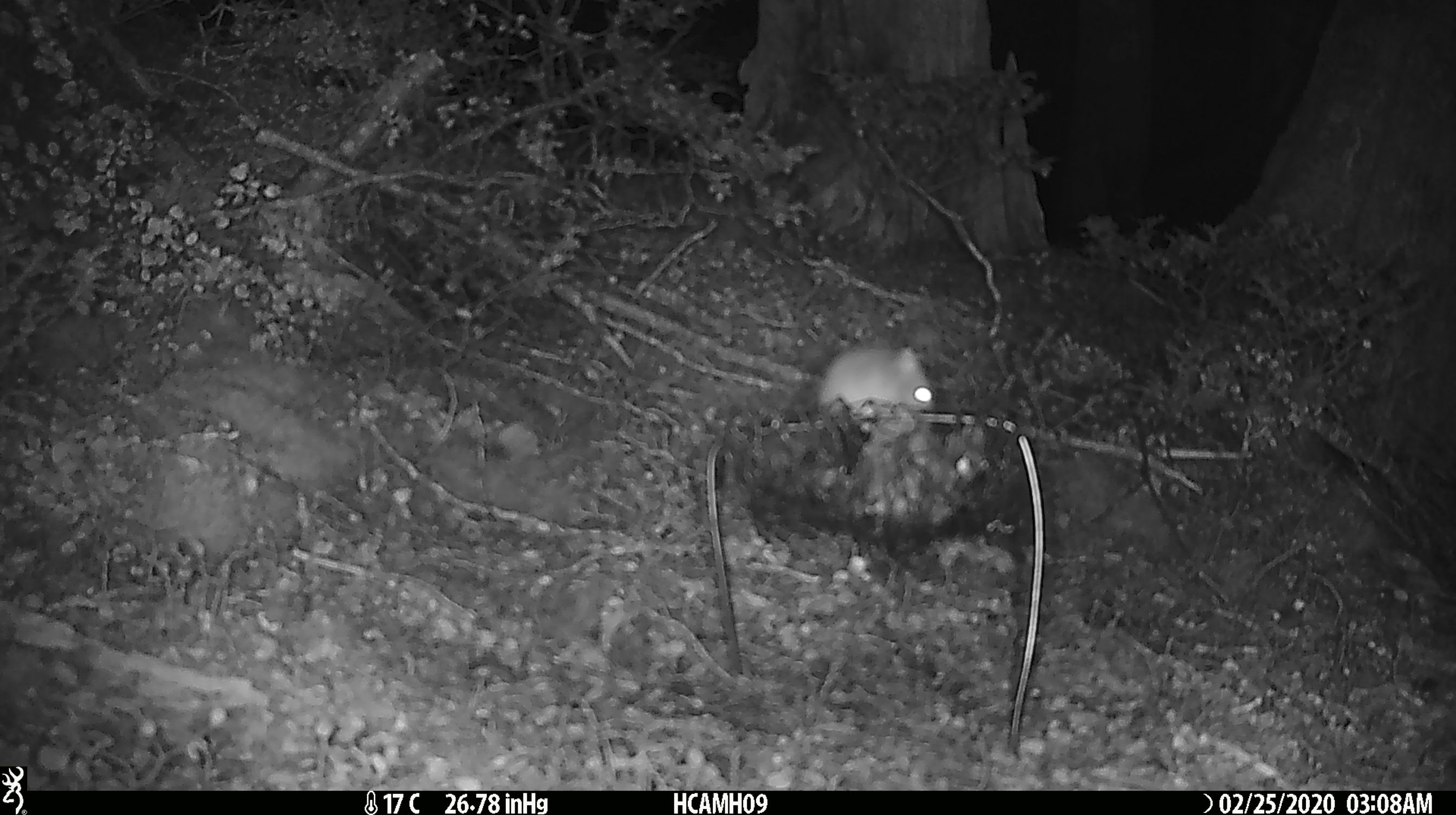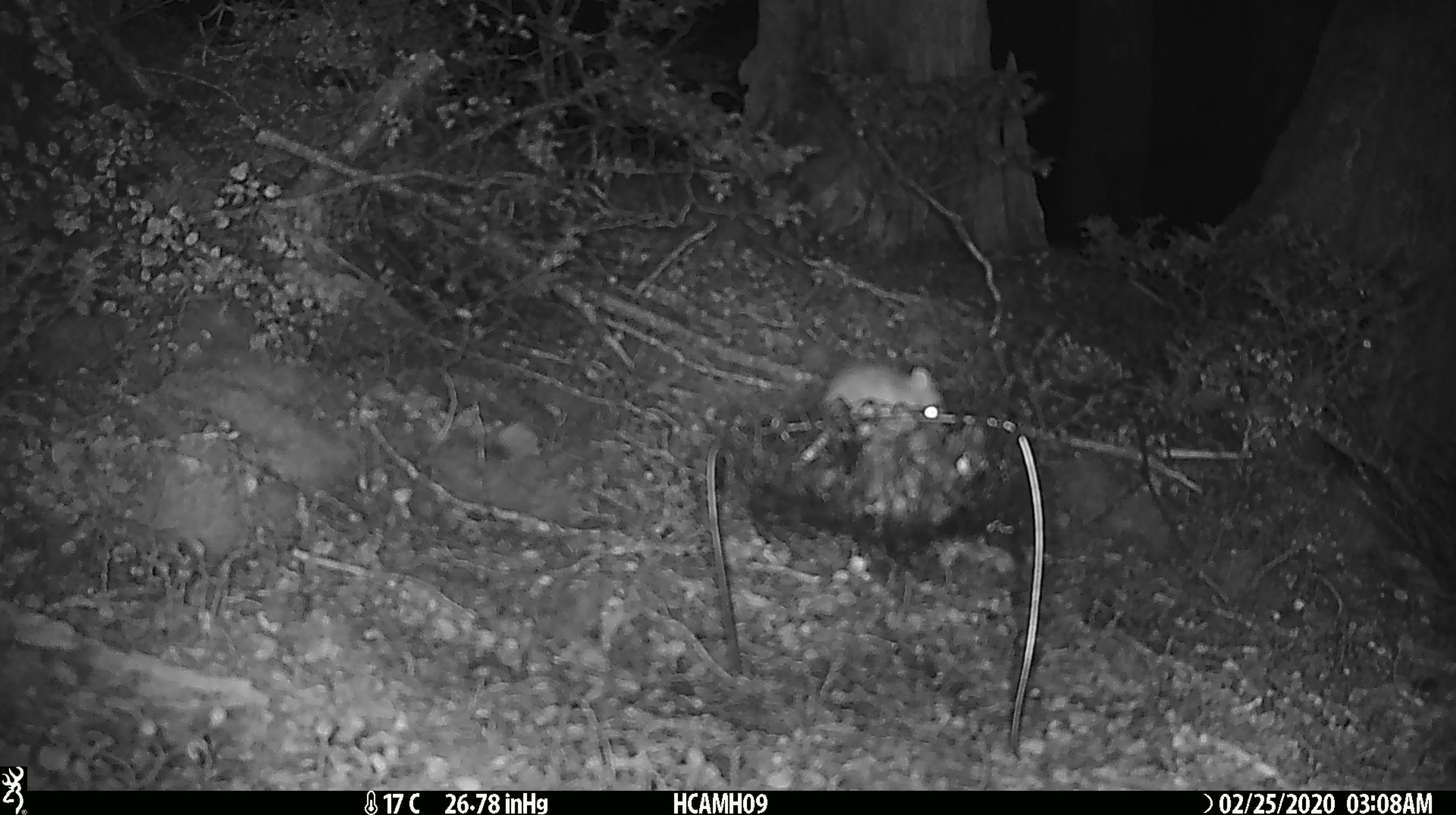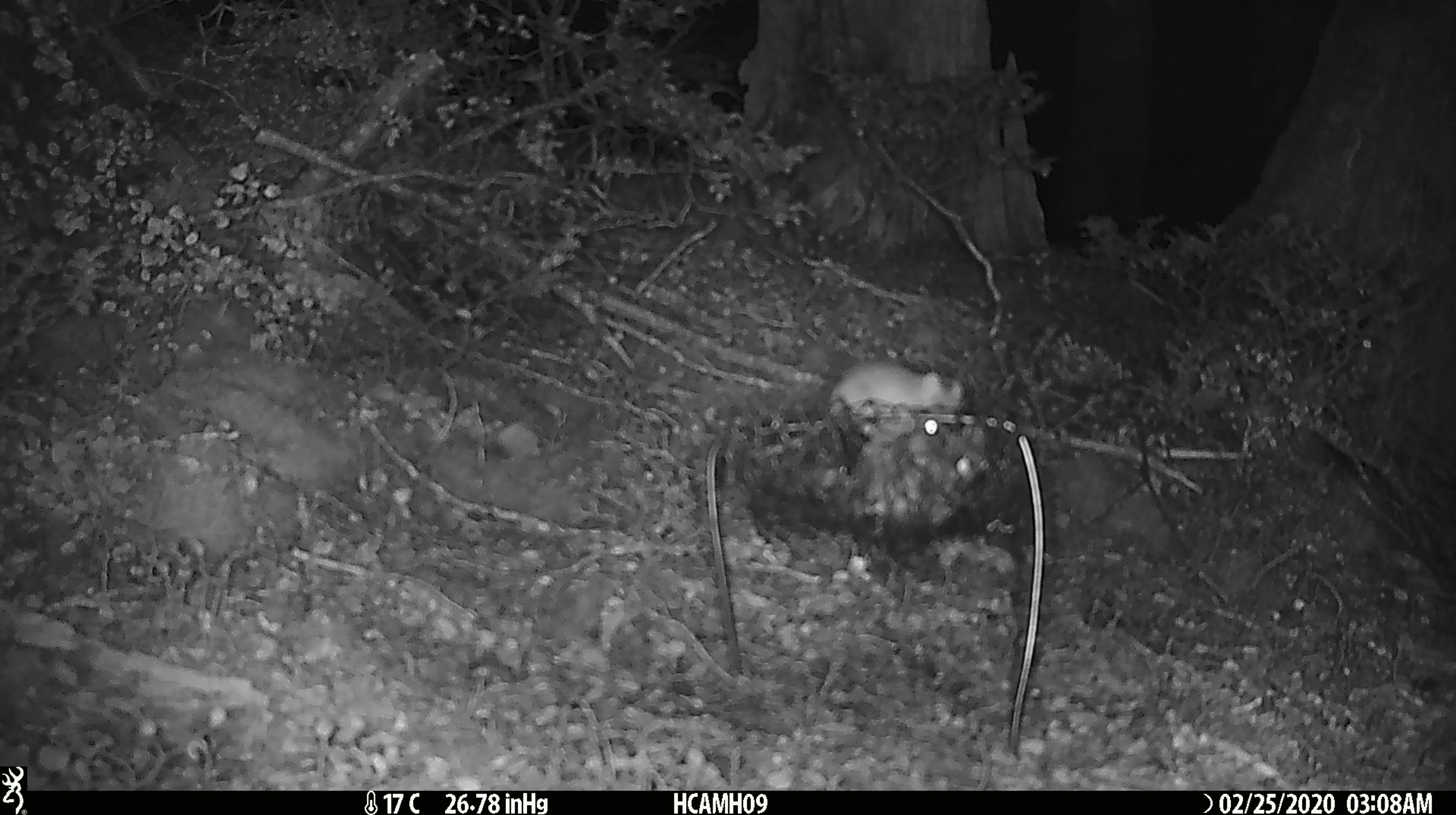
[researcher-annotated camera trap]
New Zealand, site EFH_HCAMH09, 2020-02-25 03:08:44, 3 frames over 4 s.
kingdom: Animalia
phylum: Chordata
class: Mammalia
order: Rodentia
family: Muridae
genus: Mus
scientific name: Mus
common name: mouse